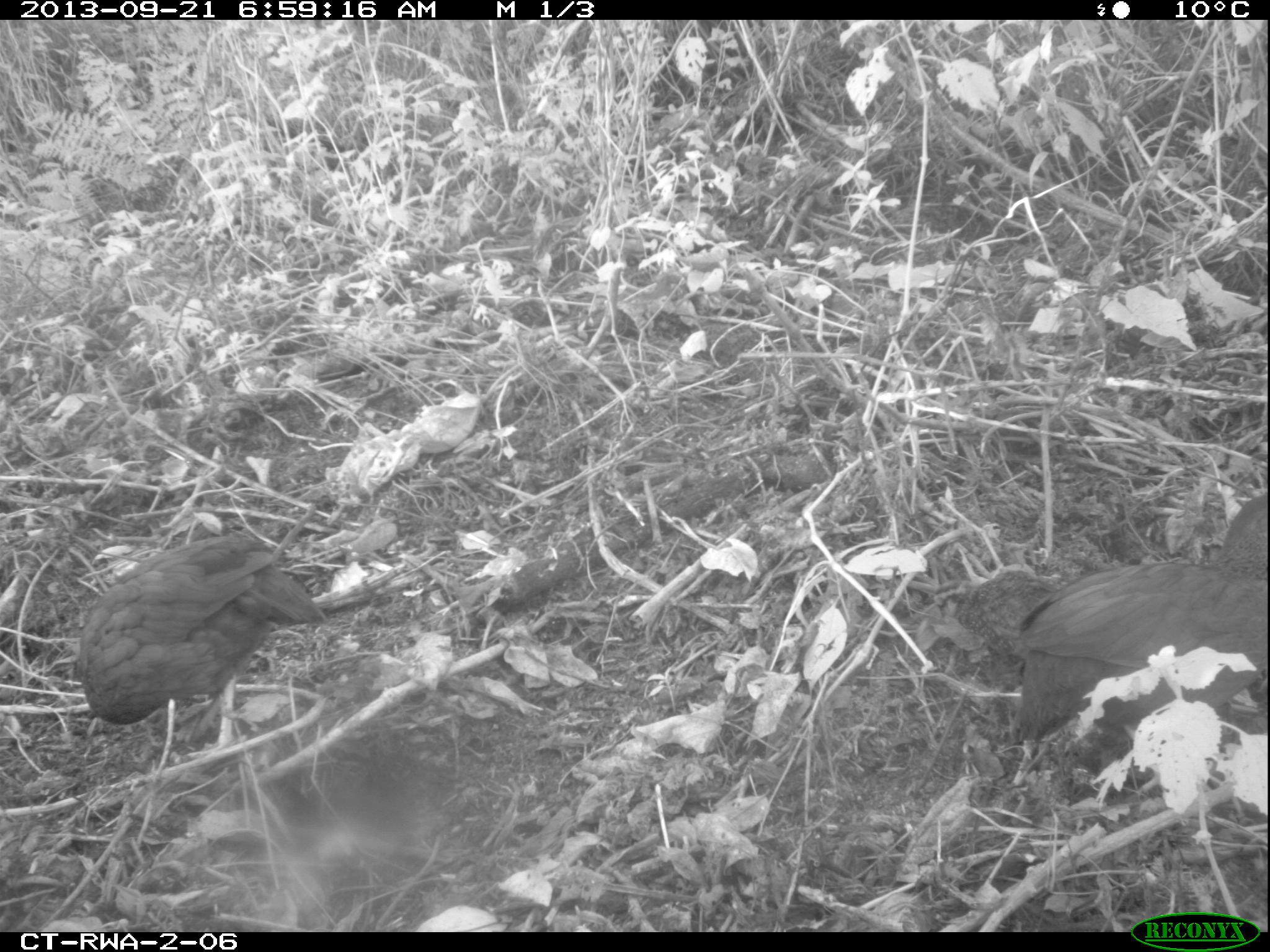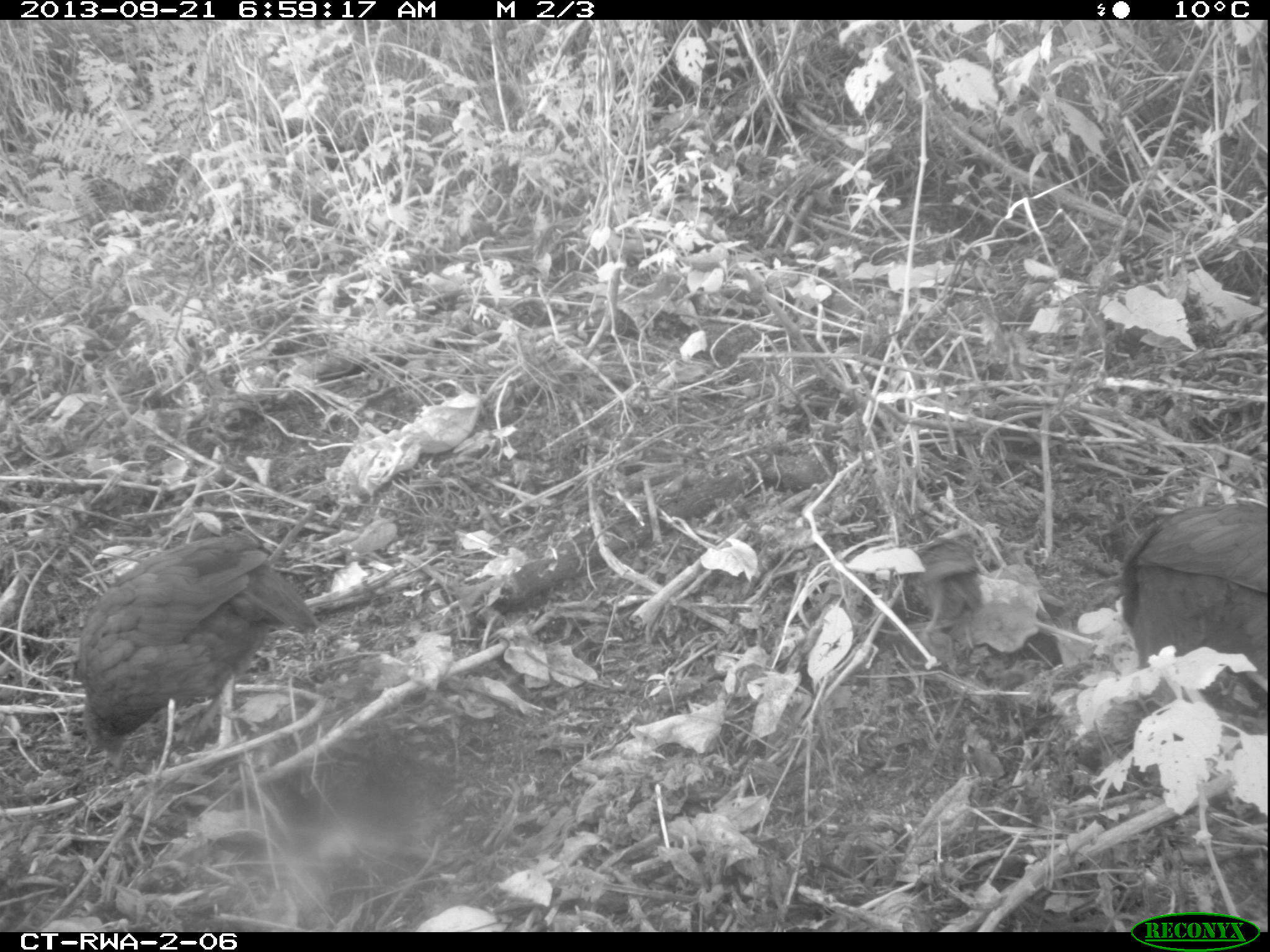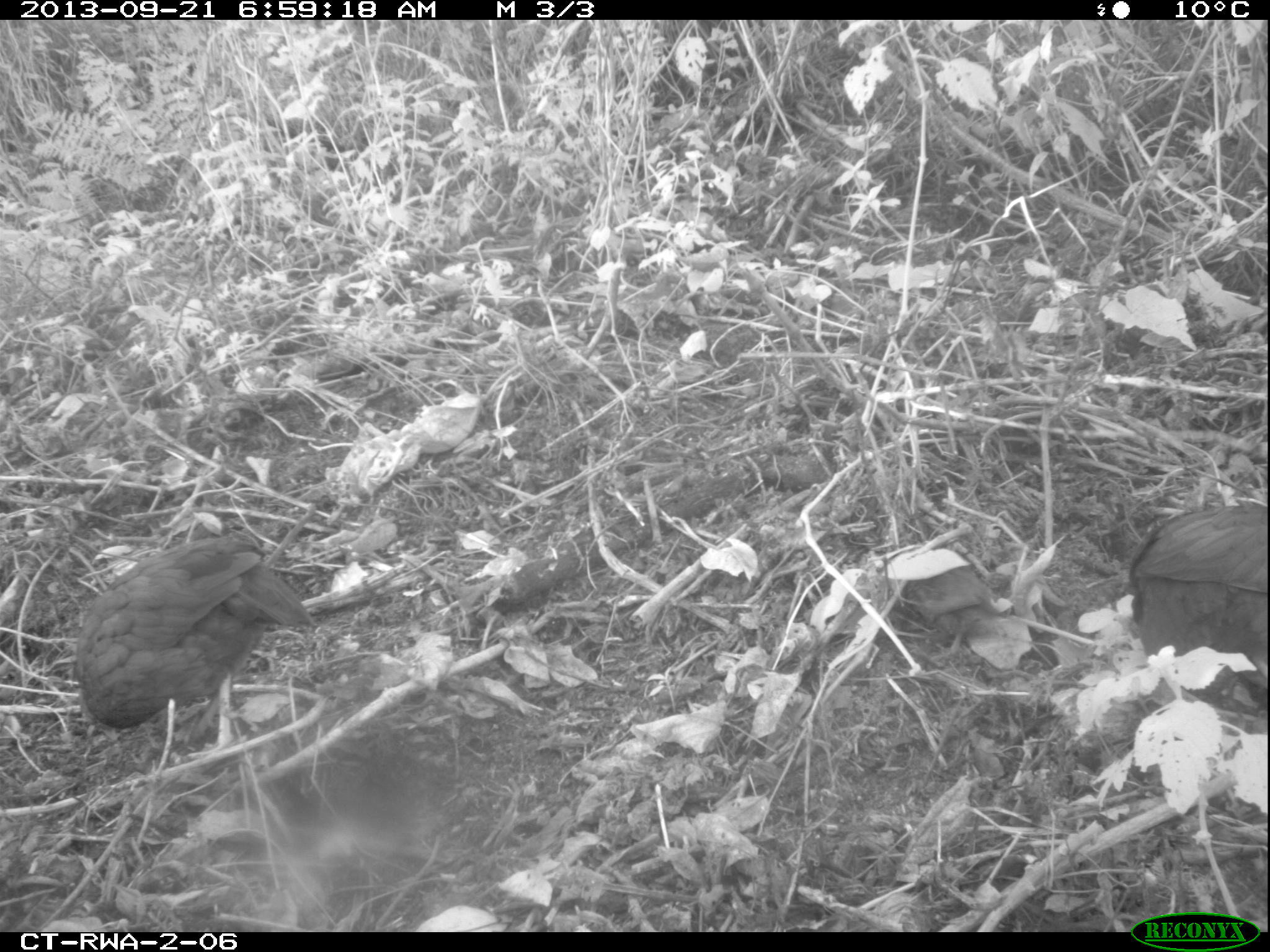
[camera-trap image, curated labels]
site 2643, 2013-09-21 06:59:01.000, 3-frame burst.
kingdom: Animalia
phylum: Chordata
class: Aves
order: Galliformes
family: Phasianidae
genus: Pternistis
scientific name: Pternistis nobilis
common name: handsome francolin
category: francolinus nobilis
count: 5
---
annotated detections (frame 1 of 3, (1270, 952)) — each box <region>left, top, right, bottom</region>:
francolinus nobilis: <region>956, 495, 1264, 775</region>; <region>76, 531, 322, 748</region>